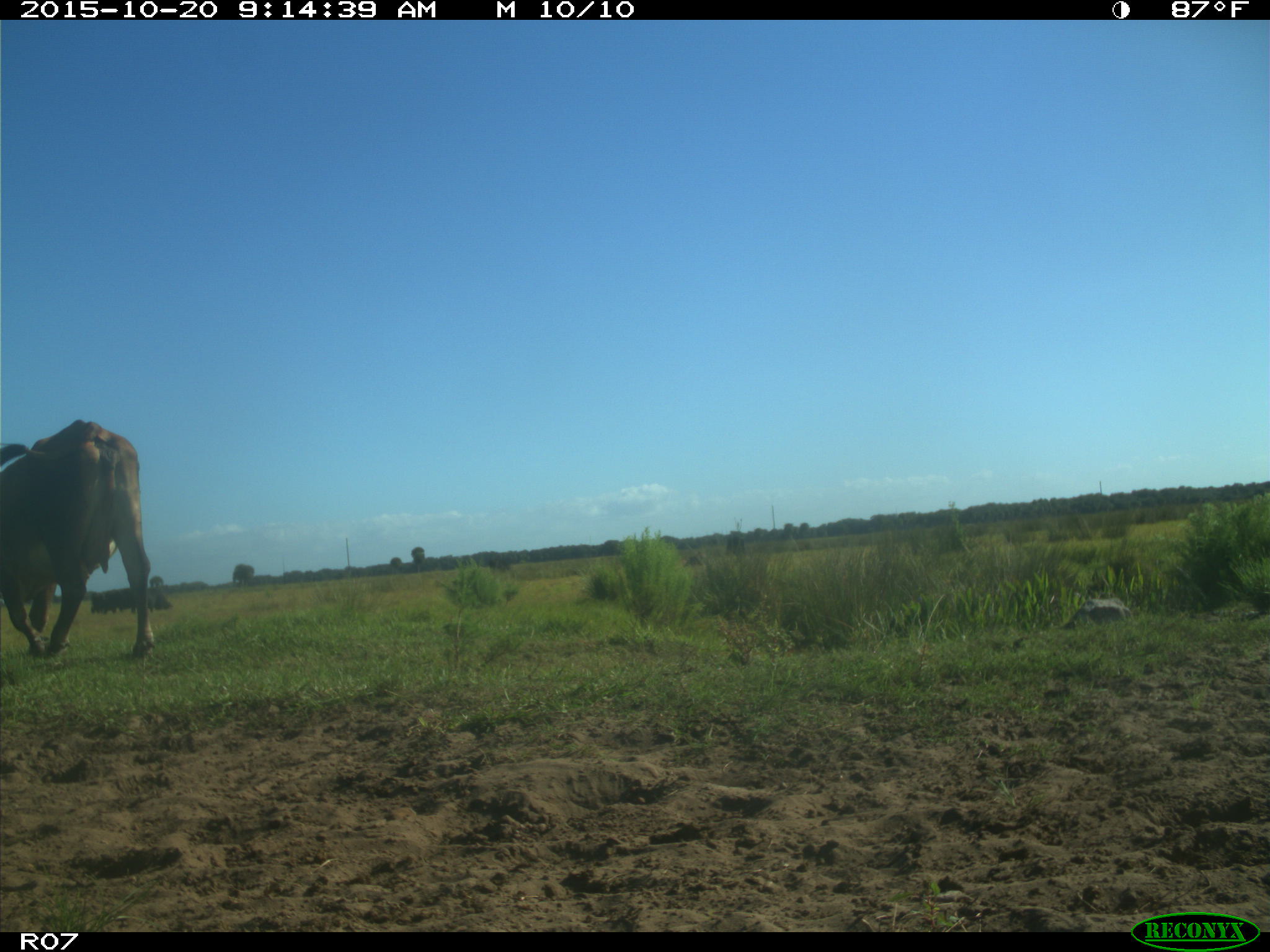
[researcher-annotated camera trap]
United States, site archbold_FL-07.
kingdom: Animalia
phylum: Chordata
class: Mammalia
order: Artiodactyla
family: Bovidae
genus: Bos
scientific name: Bos taurus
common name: domestic cow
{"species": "Bos taurus (domestic cow)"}